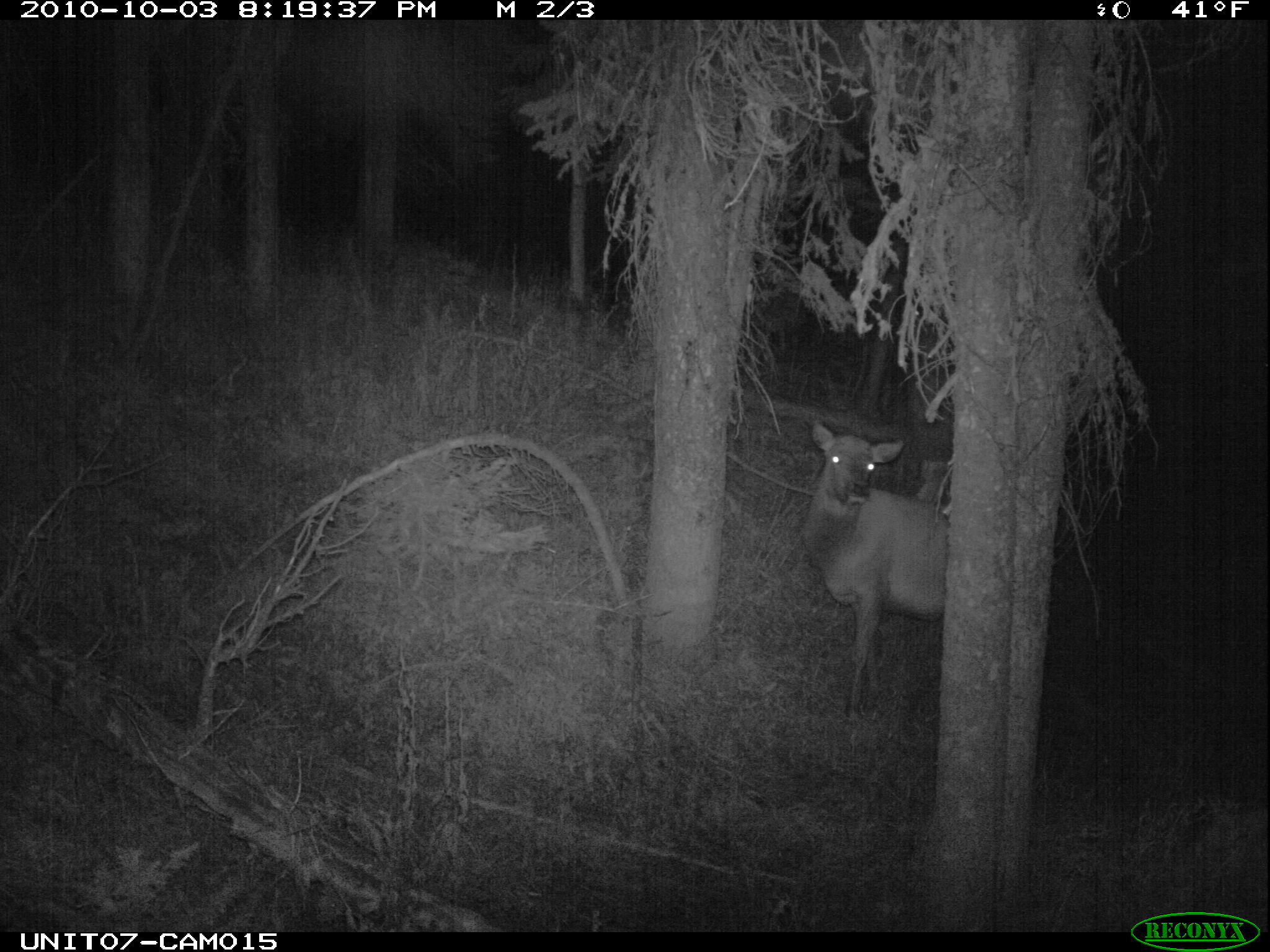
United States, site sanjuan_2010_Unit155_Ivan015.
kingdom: Animalia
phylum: Chordata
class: Mammalia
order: Artiodactyla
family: Cervidae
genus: Cervus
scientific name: Cervus elaphus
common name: red deer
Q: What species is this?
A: Cervus elaphus (red deer).